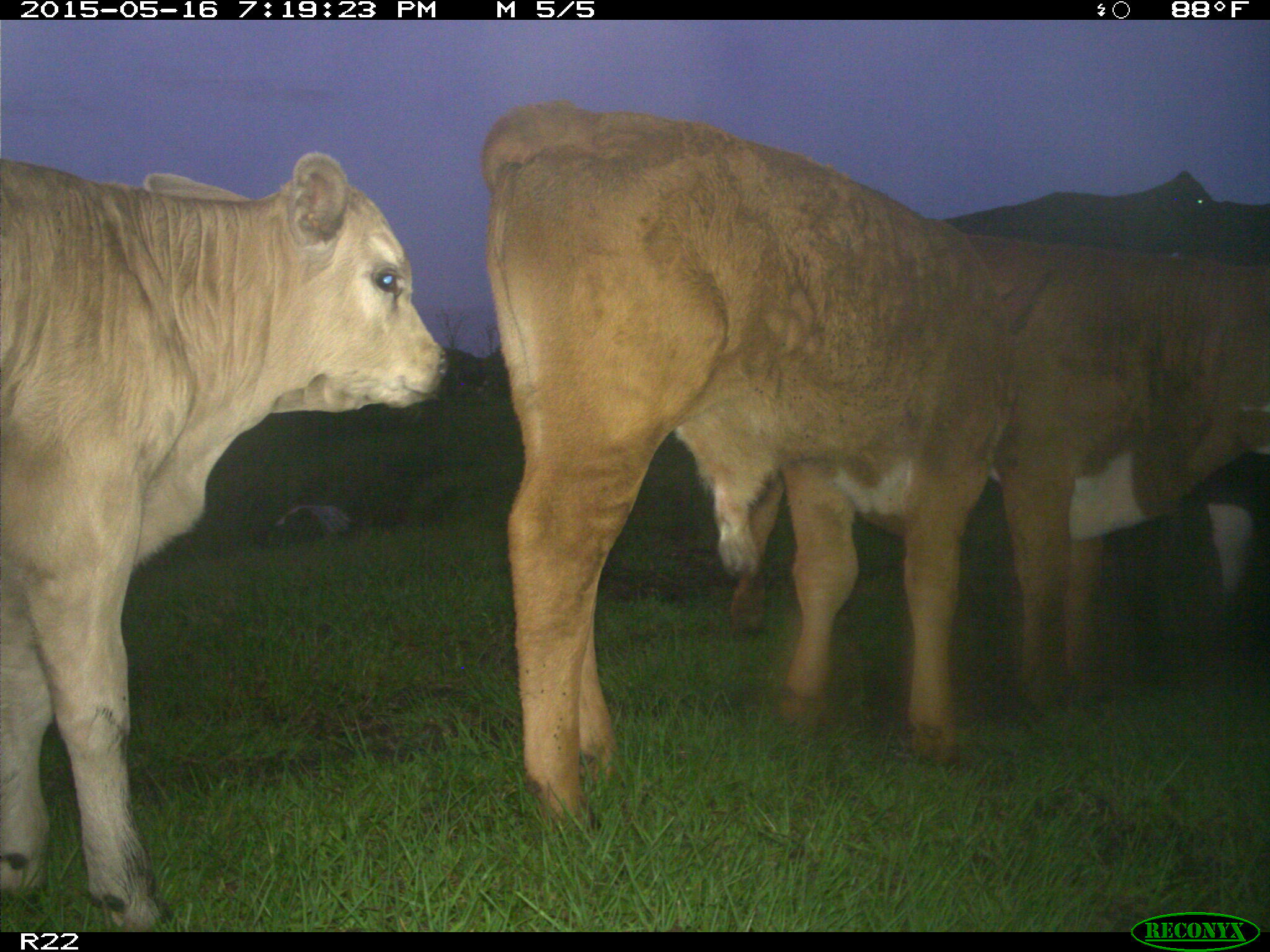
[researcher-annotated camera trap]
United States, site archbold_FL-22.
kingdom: Animalia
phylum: Chordata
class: Mammalia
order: Artiodactyla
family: Bovidae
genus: Bos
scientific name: Bos taurus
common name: domestic cow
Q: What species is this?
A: Bos taurus (domestic cow).